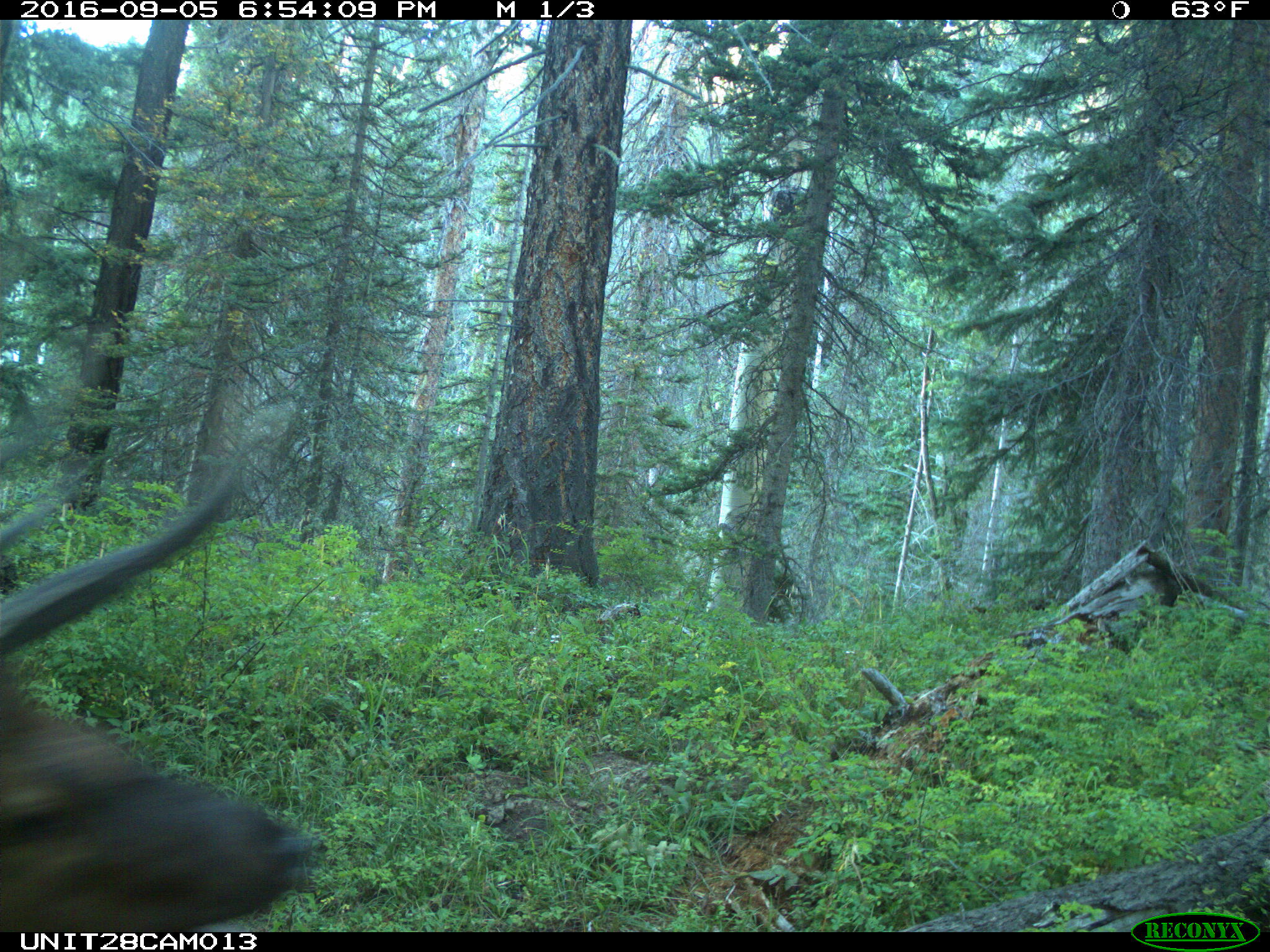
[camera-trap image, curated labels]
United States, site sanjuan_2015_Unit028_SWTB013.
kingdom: Animalia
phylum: Chordata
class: Mammalia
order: Artiodactyla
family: Cervidae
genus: Cervus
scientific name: Cervus elaphus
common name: red deer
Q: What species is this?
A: Cervus elaphus (red deer).